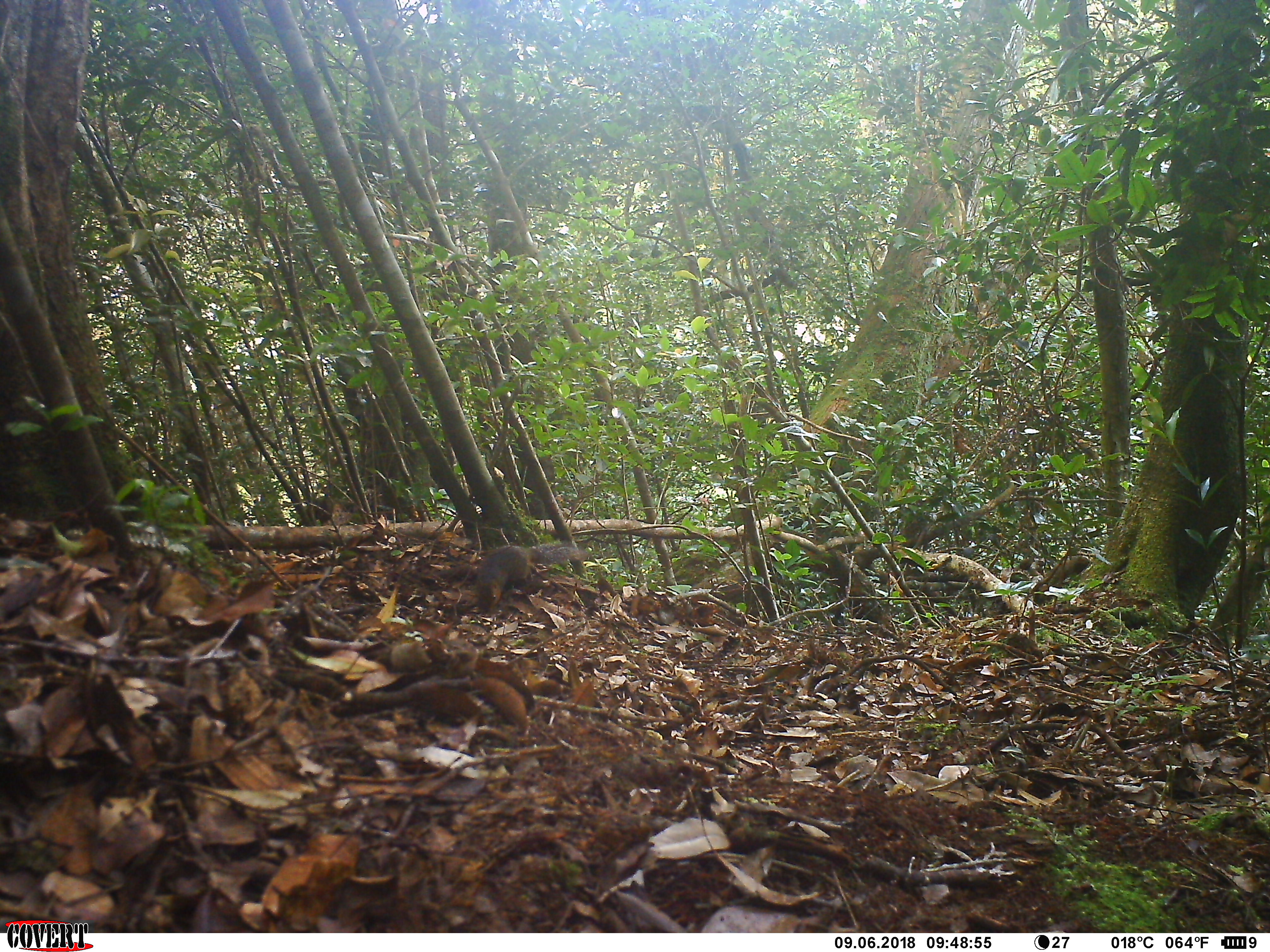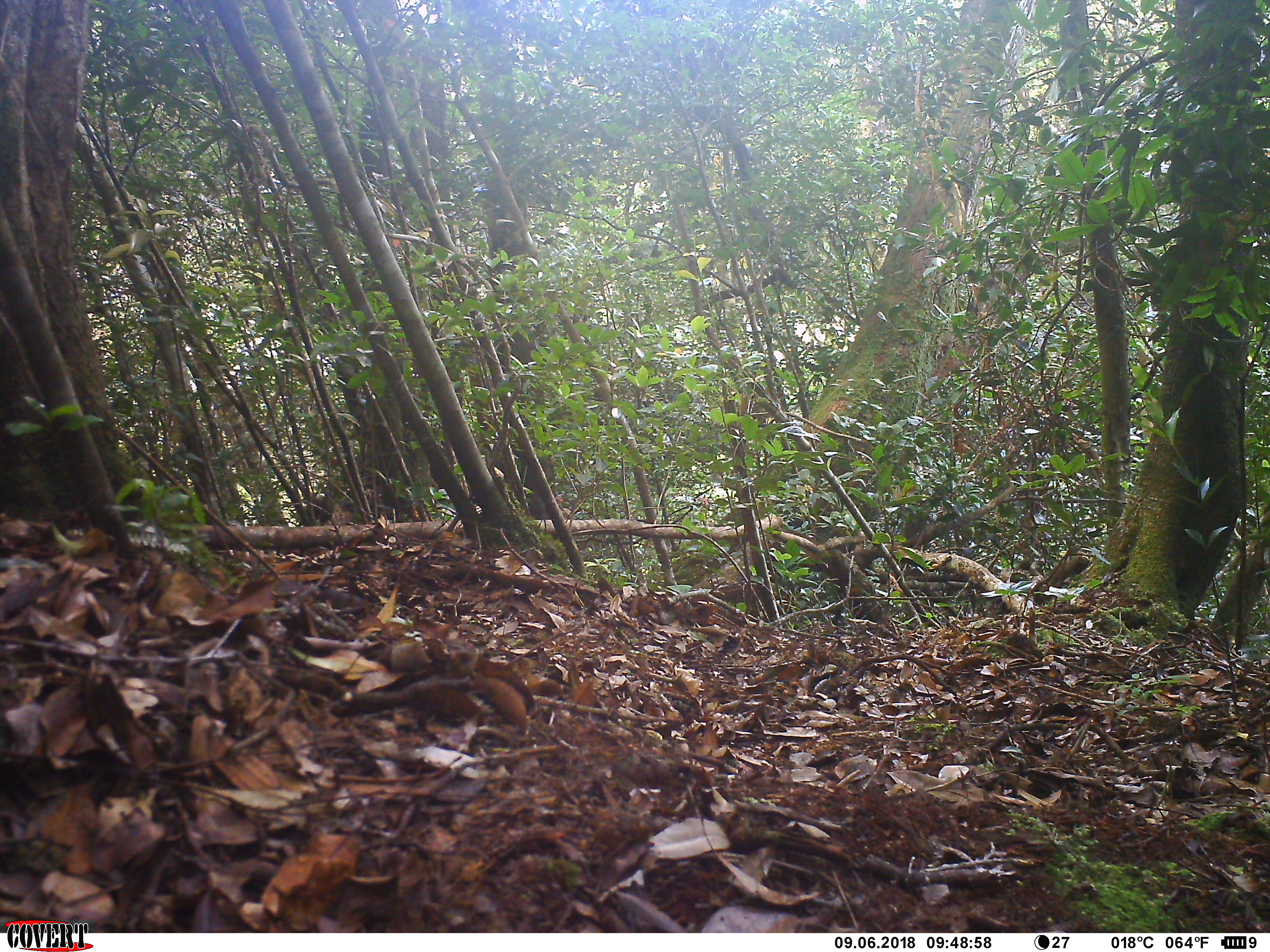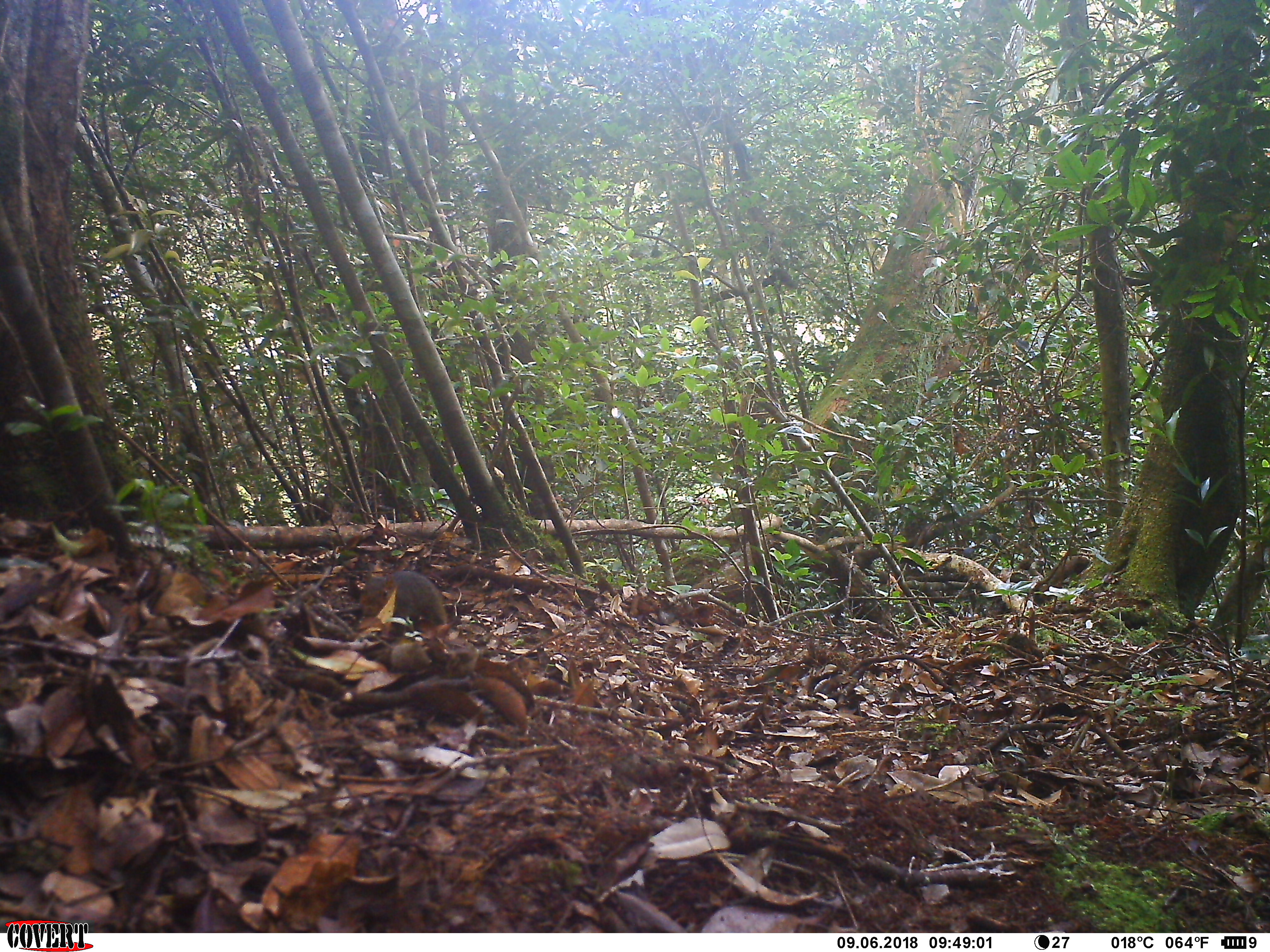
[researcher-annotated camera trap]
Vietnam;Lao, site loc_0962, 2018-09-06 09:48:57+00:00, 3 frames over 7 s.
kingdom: Animalia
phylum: Chordata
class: Mammalia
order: Rodentia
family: Sciuridae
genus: Dremomys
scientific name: Dremomys rufigenis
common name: red-cheeked squirrel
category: red cheeked squirrel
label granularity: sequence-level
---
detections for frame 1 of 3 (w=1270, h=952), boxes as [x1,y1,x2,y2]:
red cheeked squirrel: [473,542,589,615]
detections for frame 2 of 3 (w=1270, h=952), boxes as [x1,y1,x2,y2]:
red cheeked squirrel: [284,580,366,613]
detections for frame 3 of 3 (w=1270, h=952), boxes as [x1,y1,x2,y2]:
red cheeked squirrel: [356,570,450,632]